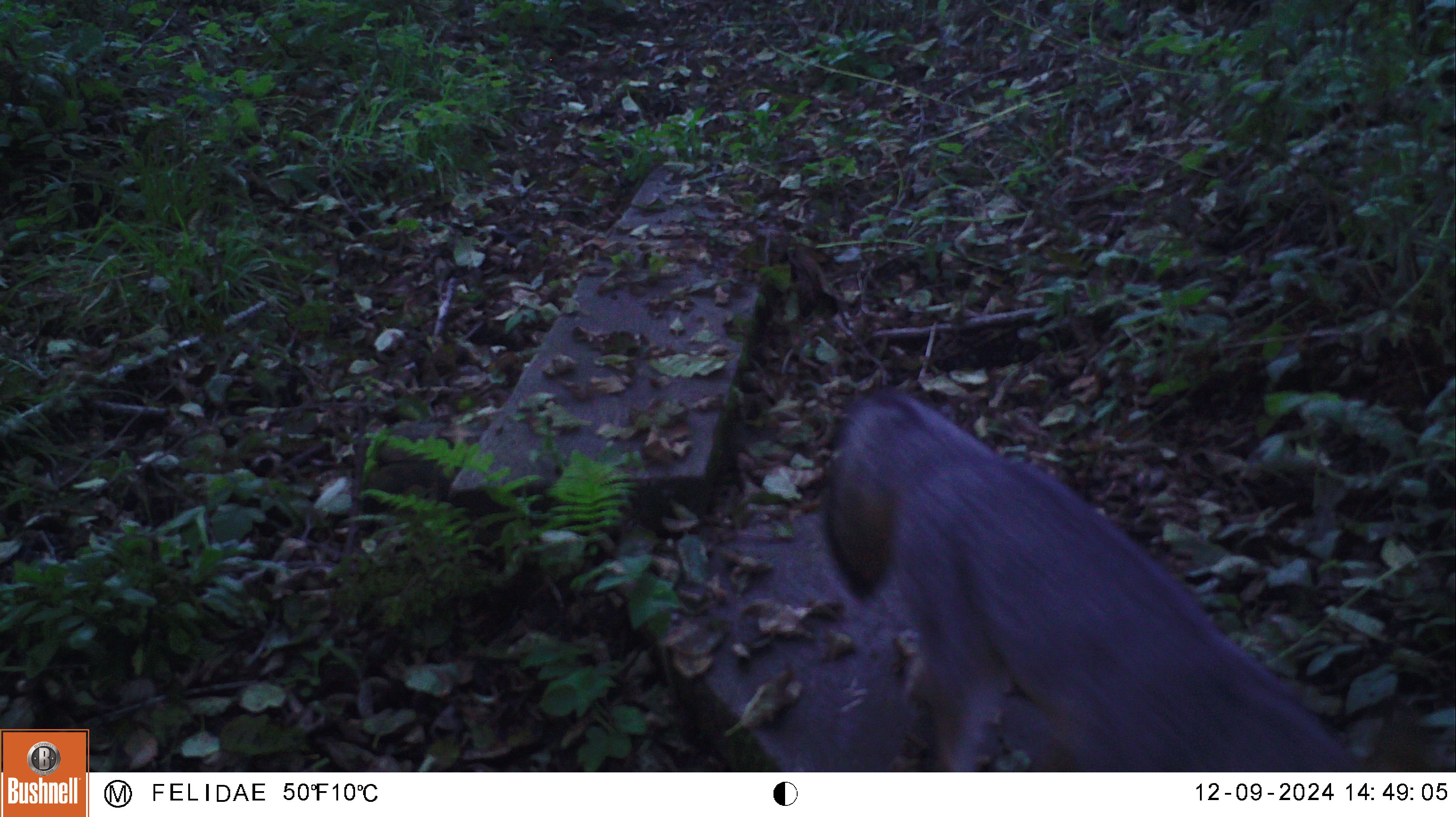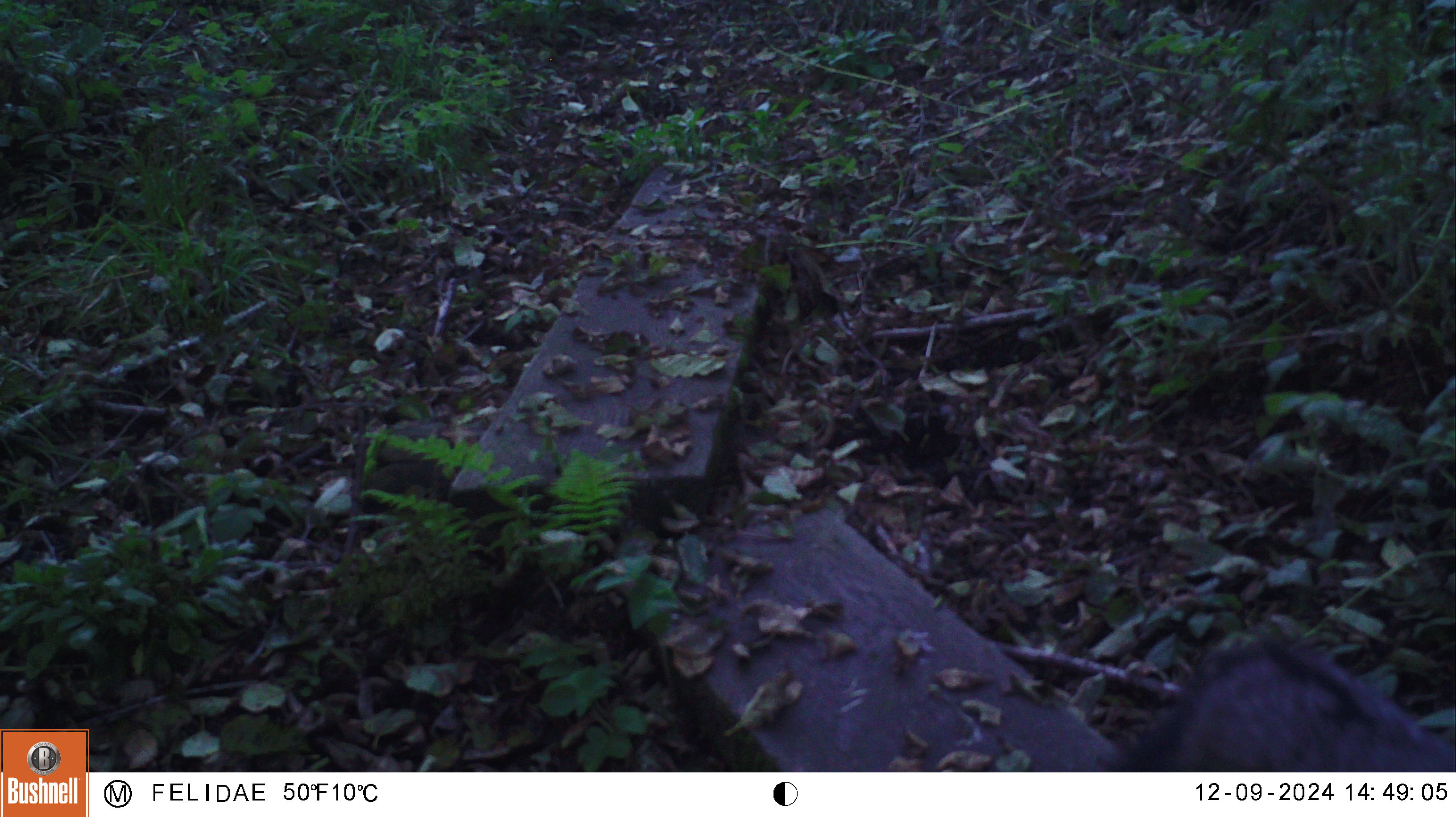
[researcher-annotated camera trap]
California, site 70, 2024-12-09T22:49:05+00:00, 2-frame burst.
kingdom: Animalia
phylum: Chordata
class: Mammalia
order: Carnivora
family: Canidae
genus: Urocyon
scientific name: Urocyon cinereoargenteus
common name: gray fox